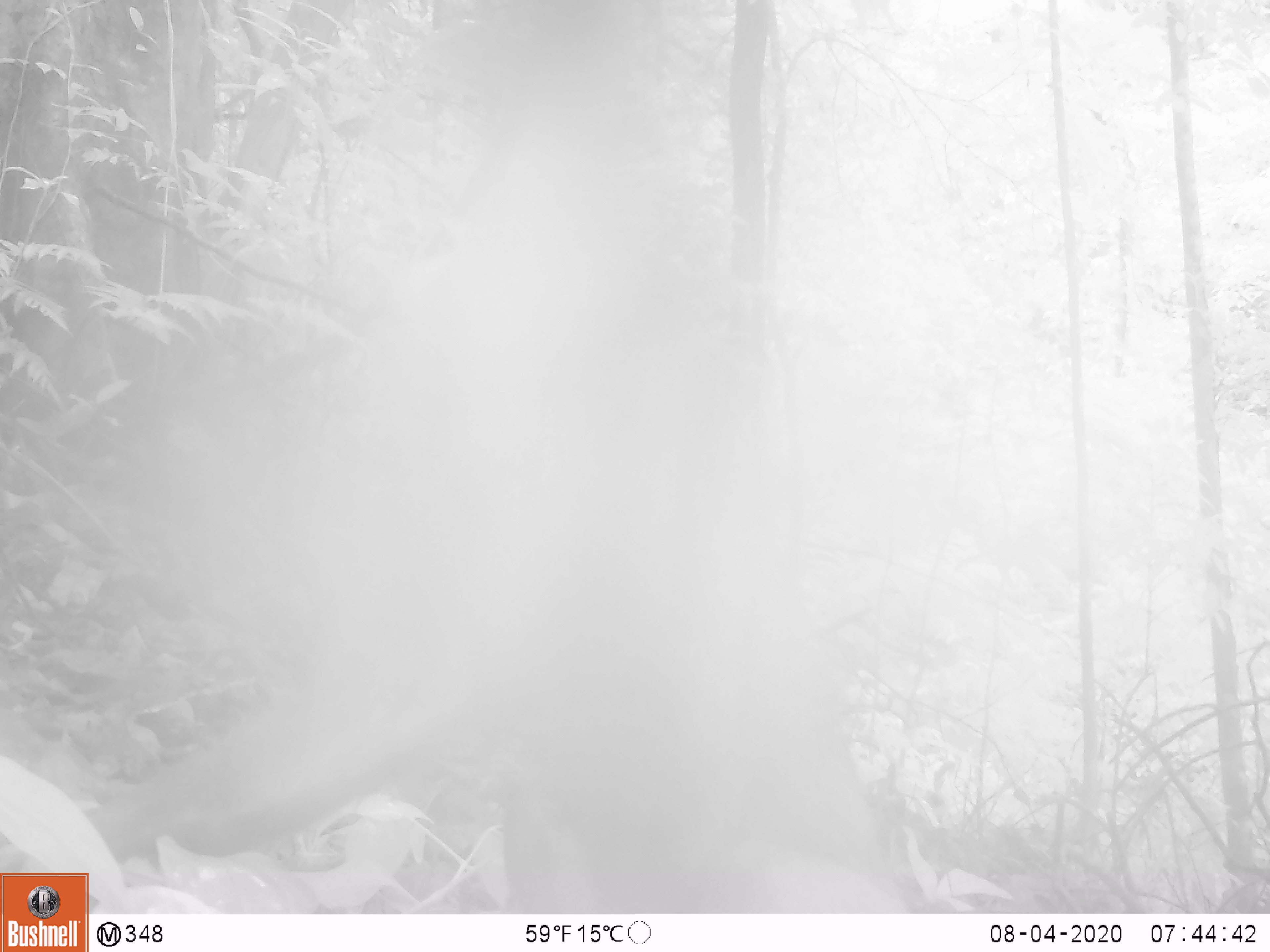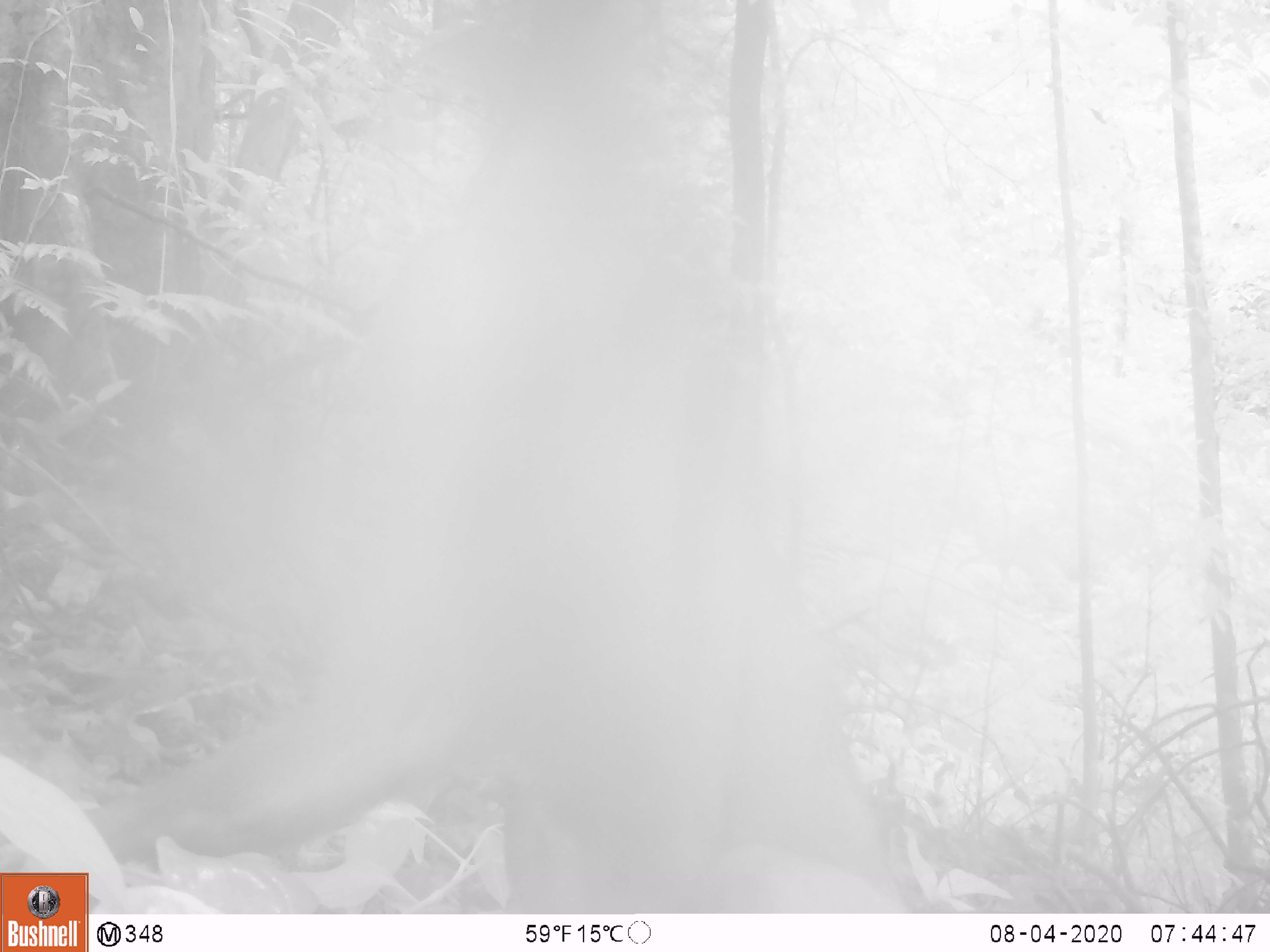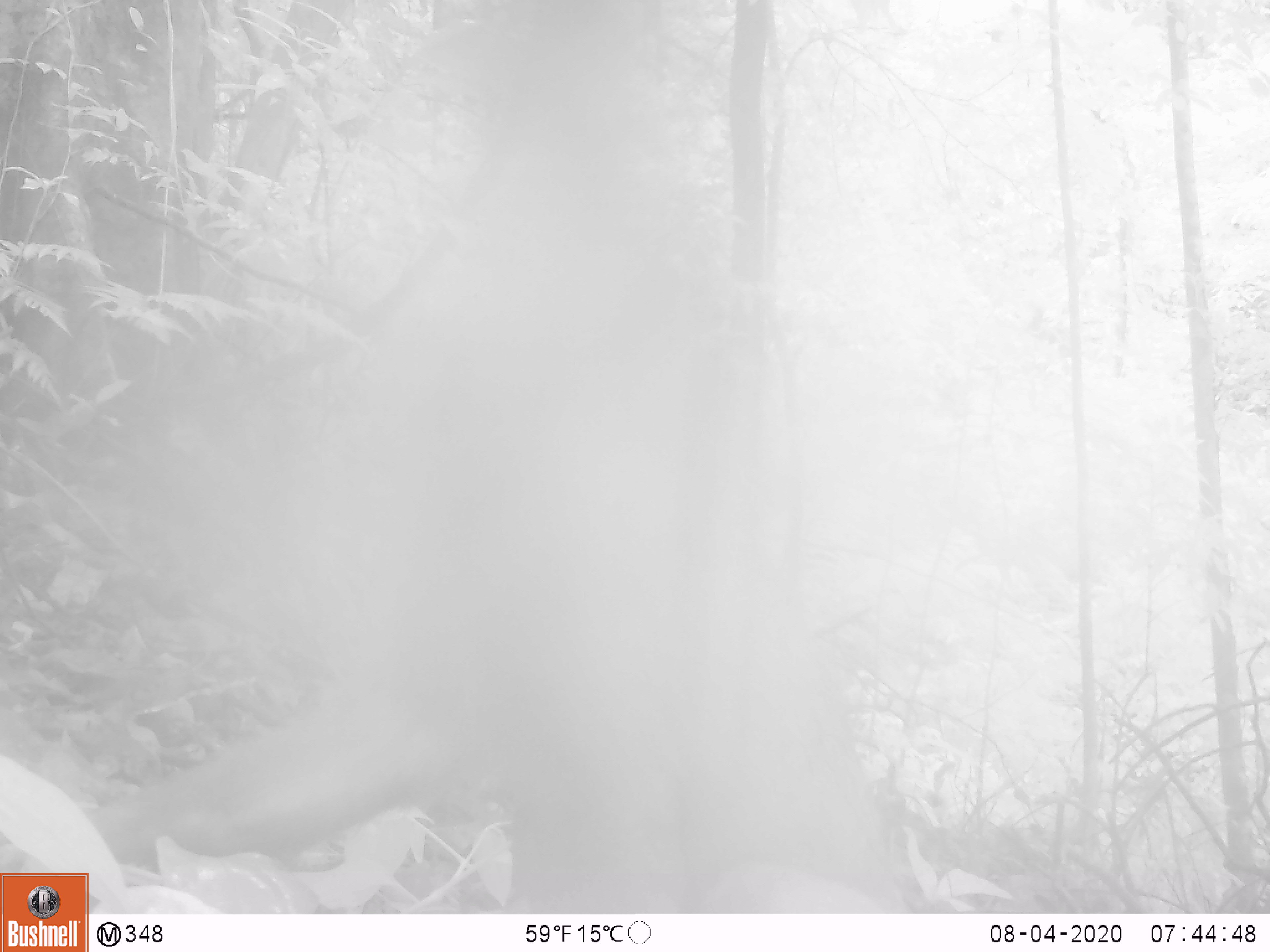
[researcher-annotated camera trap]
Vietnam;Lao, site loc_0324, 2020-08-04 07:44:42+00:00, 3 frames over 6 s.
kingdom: Animalia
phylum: Chordata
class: Mammalia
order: Primates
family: Cercopithecidae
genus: Macaca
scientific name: Macaca nemestrina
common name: pig-tailed macaque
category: pig tailed macaque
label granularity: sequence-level